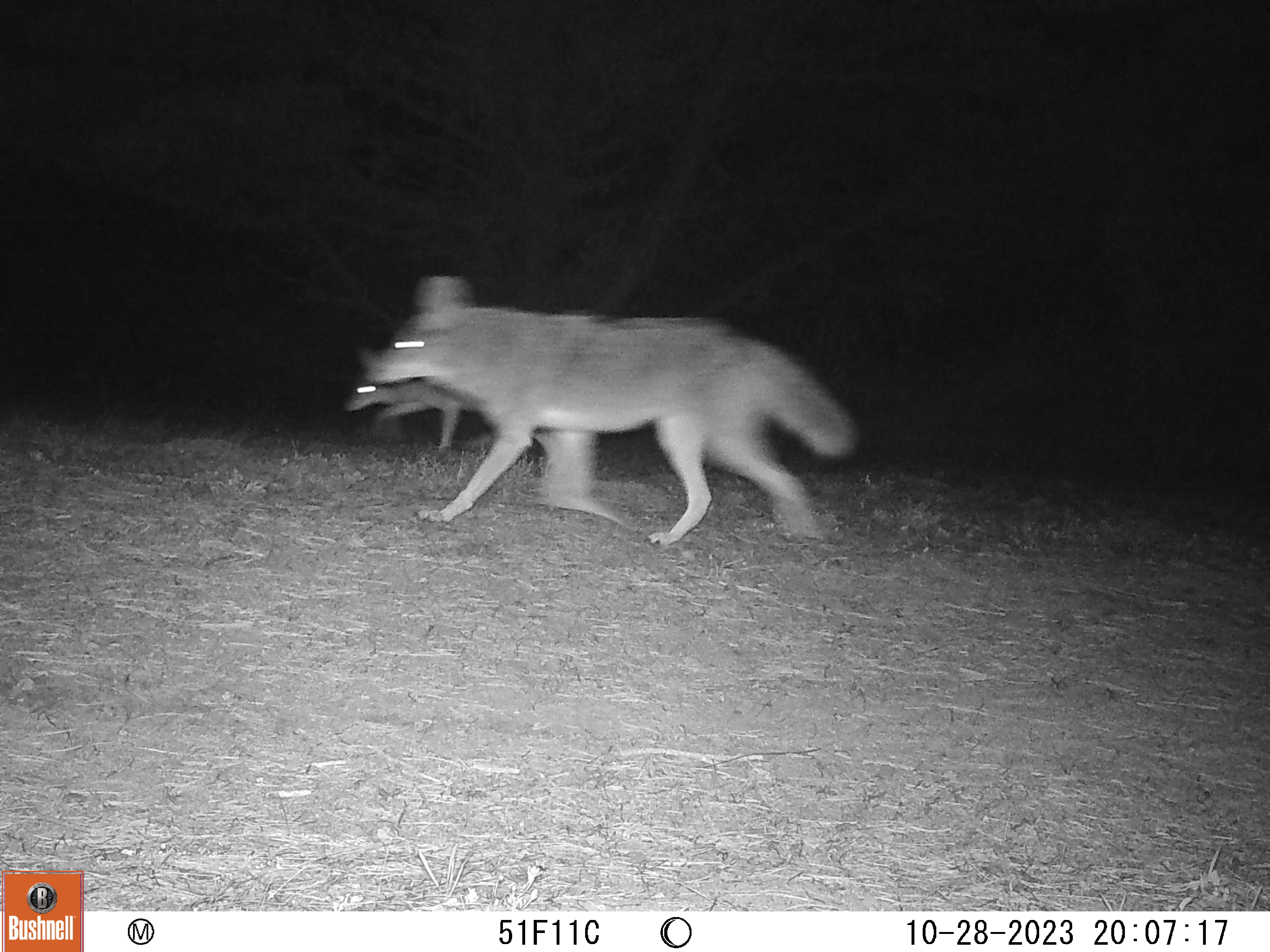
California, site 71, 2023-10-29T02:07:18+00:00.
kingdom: Animalia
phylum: Chordata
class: Mammalia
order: Carnivora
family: Canidae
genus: Canis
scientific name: Canis latrans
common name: coyote